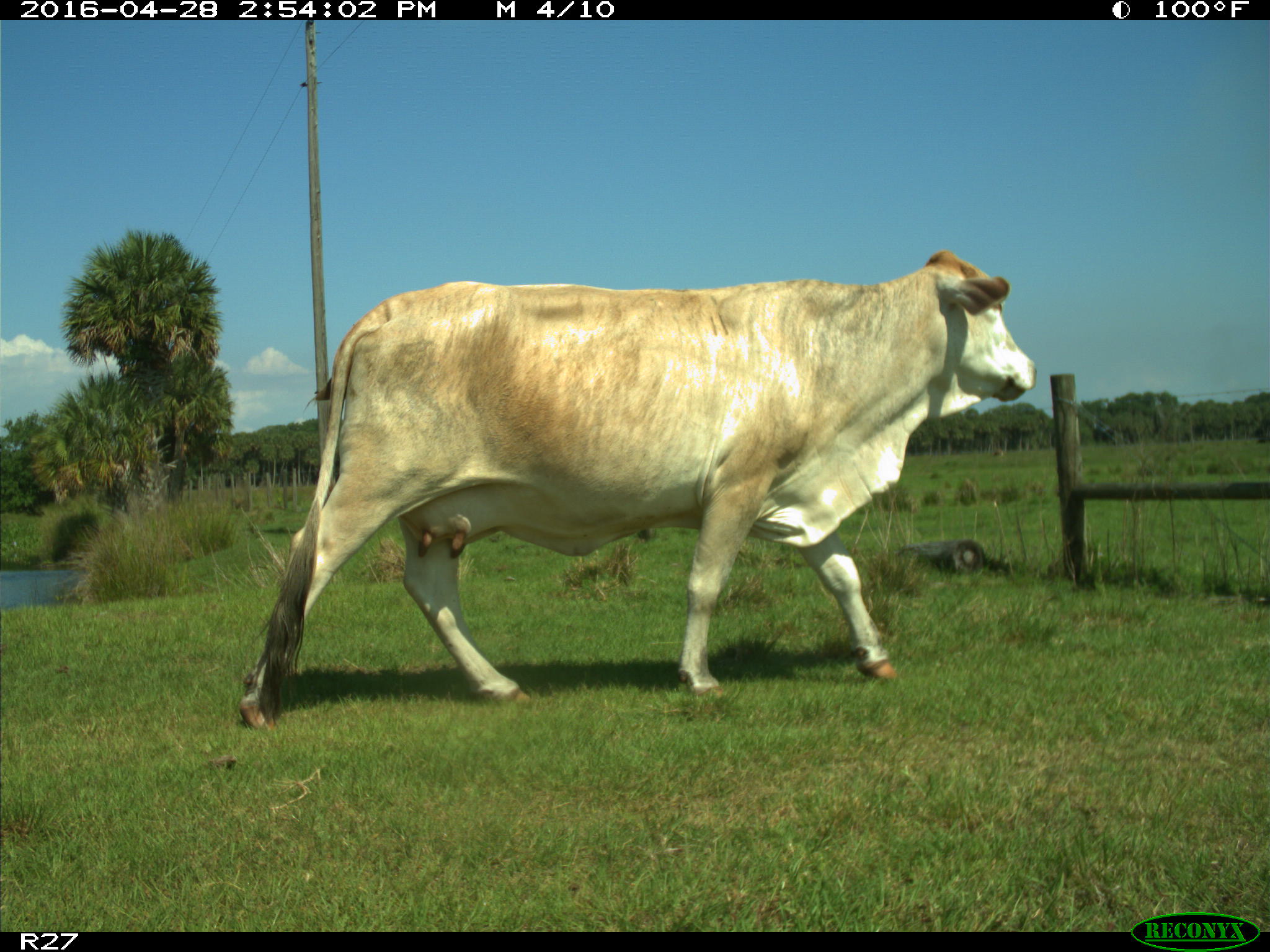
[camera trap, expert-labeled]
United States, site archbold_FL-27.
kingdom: Animalia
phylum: Chordata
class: Mammalia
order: Artiodactyla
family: Bovidae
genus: Bos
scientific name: Bos taurus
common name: domestic cow